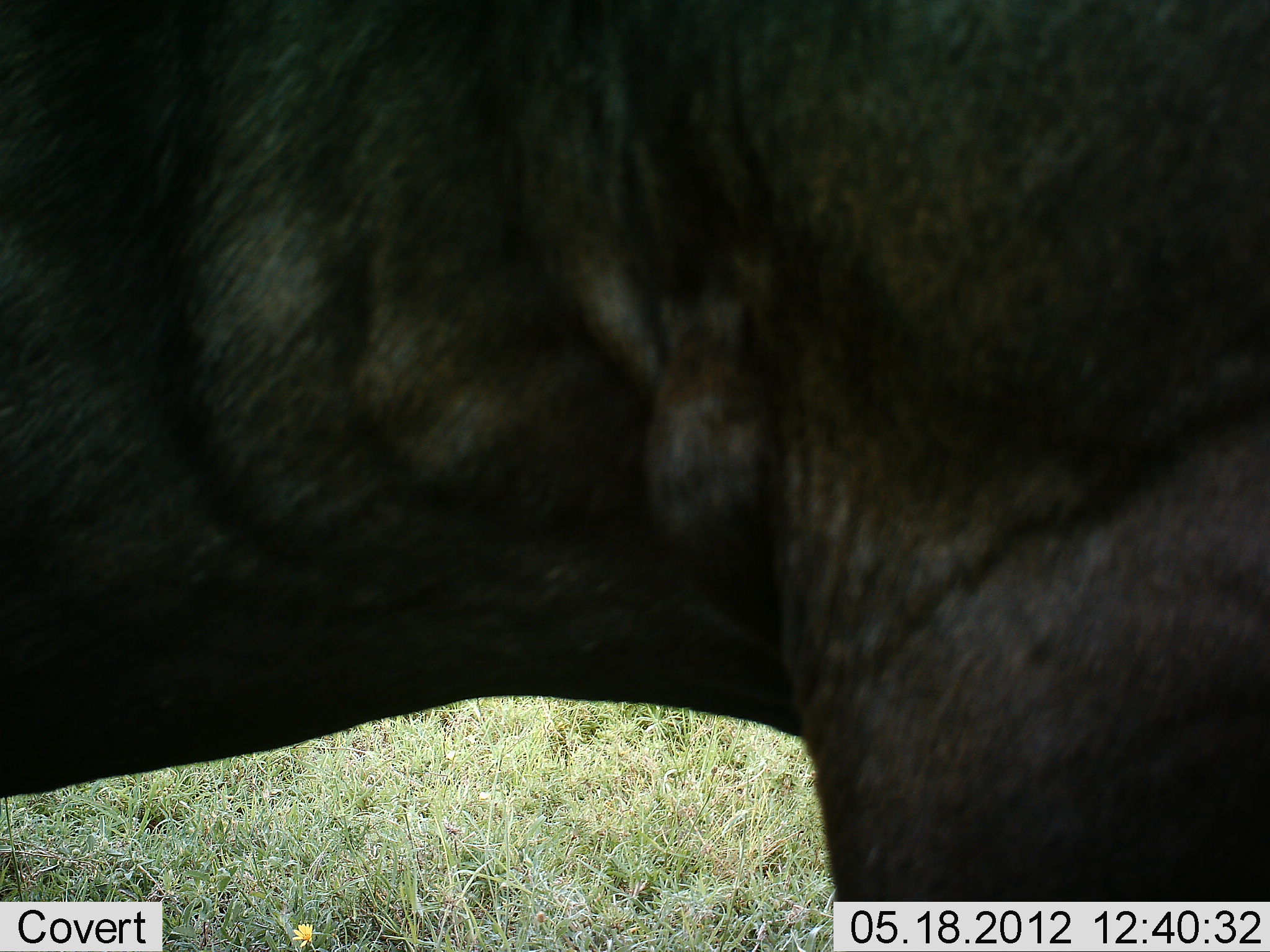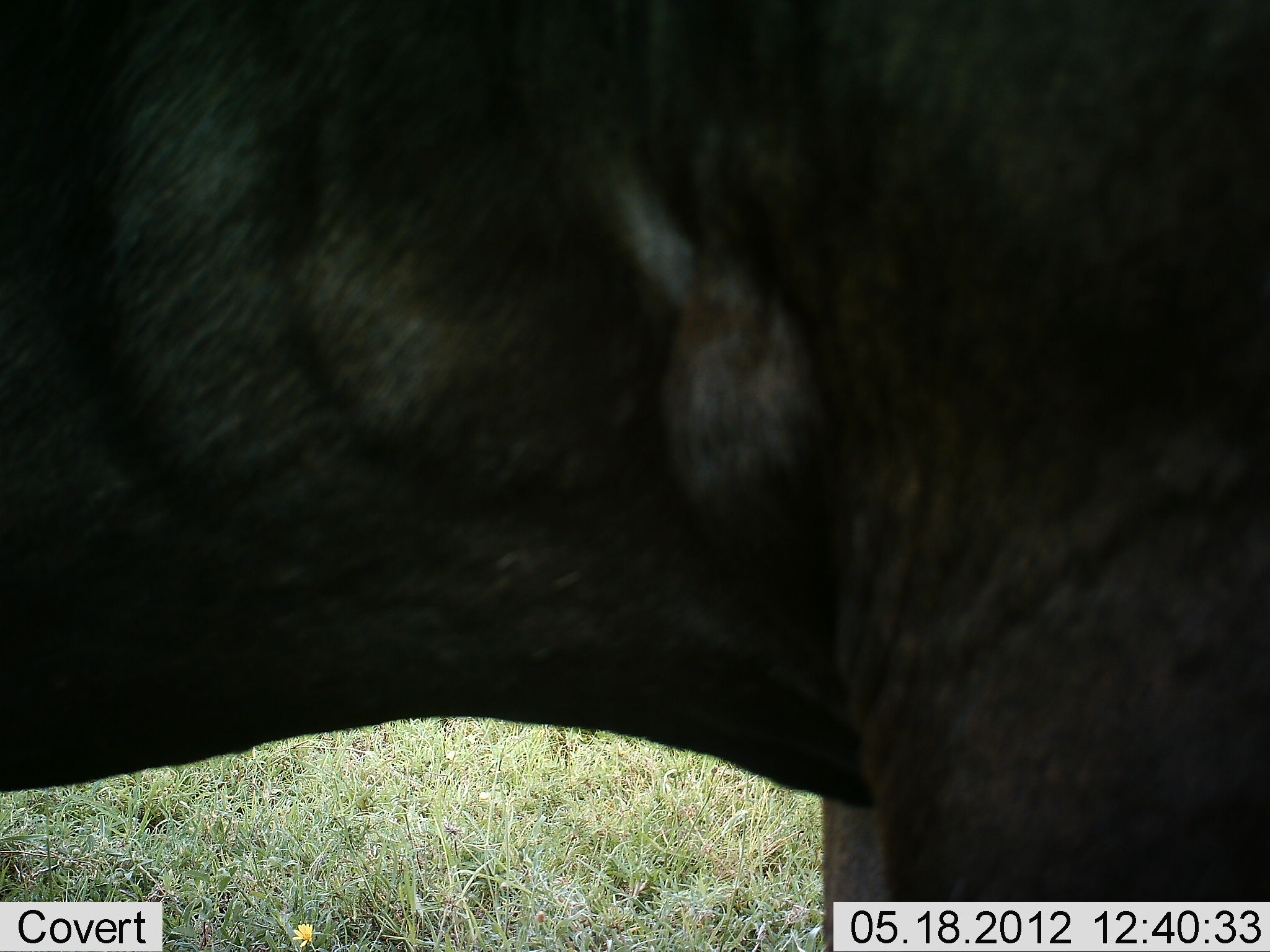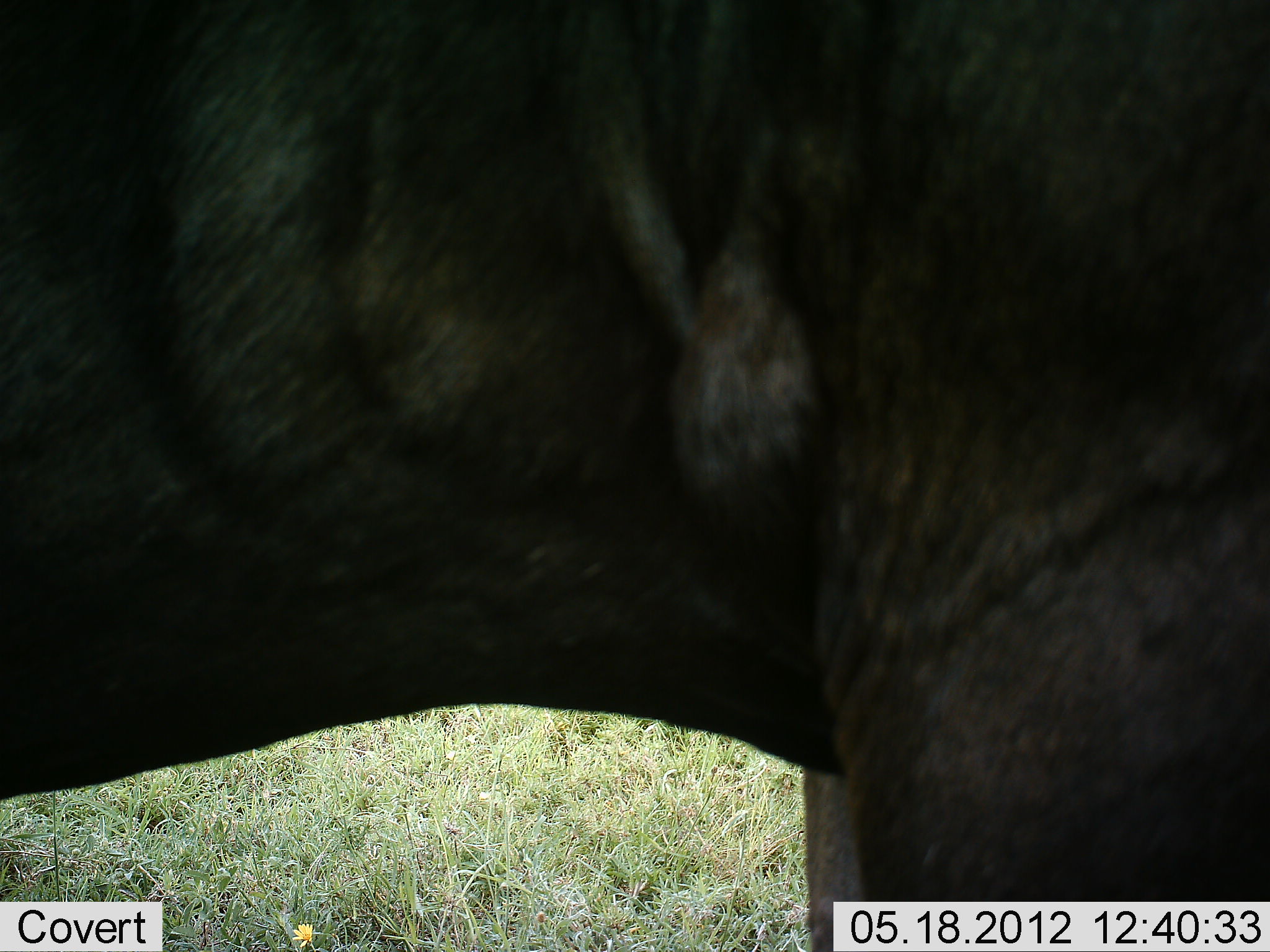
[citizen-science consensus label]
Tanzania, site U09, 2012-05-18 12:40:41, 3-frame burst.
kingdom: Animalia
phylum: Chordata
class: Mammalia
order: Artiodactyla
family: Bovidae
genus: Connochaetes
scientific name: Connochaetes taurinus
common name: blue wildebeest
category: wildebeest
Wildebeest (blue wildebeest) (Connochaetes taurinus), count 1. Behavior (volunteer vote fractions): standing 90%, resting 0%, moving 10%, interacting 0%. Young present (vote fraction): 0%. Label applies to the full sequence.